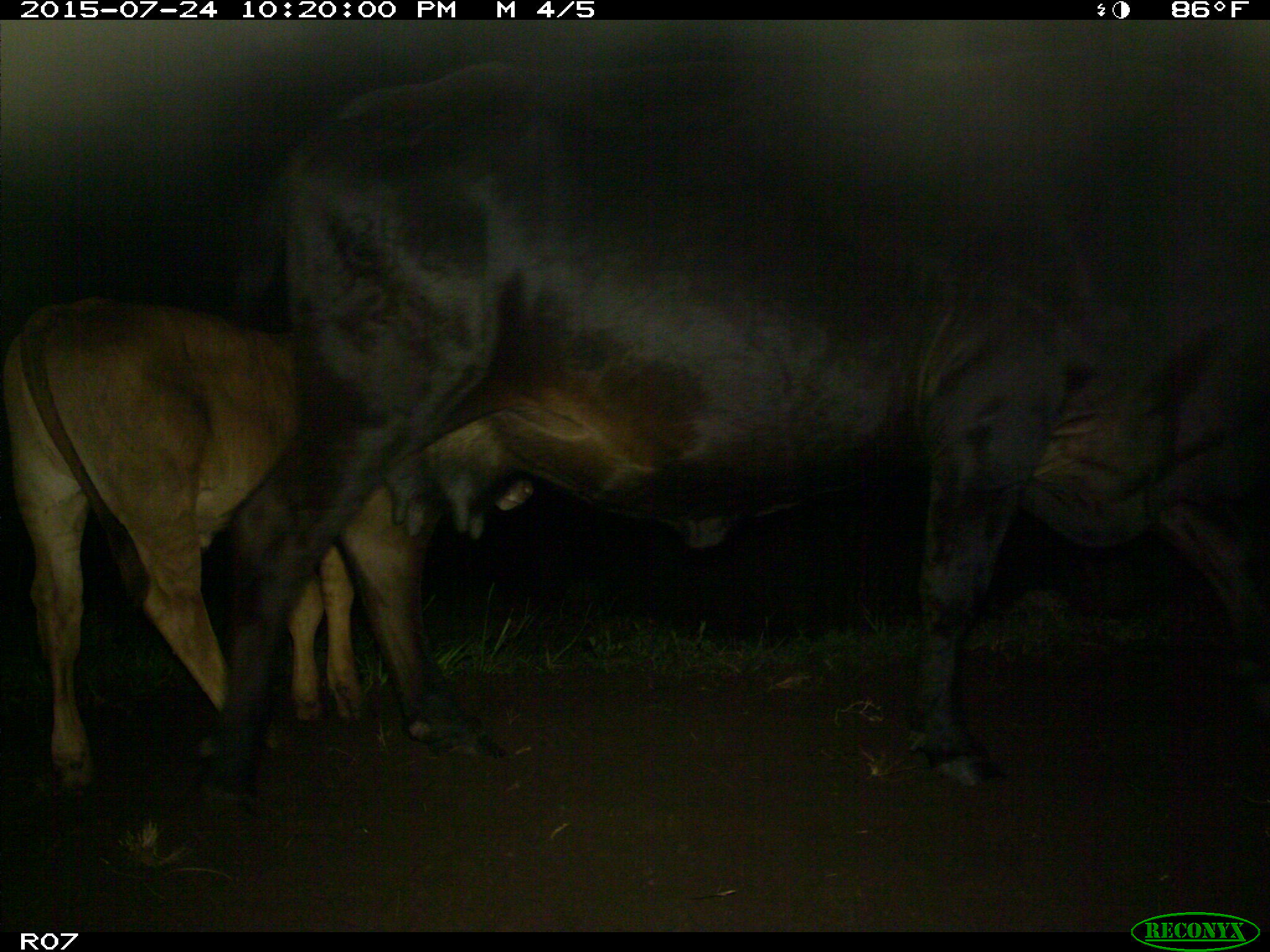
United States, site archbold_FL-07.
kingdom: Animalia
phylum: Chordata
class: Mammalia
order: Artiodactyla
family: Bovidae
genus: Bos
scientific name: Bos taurus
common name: domestic cow